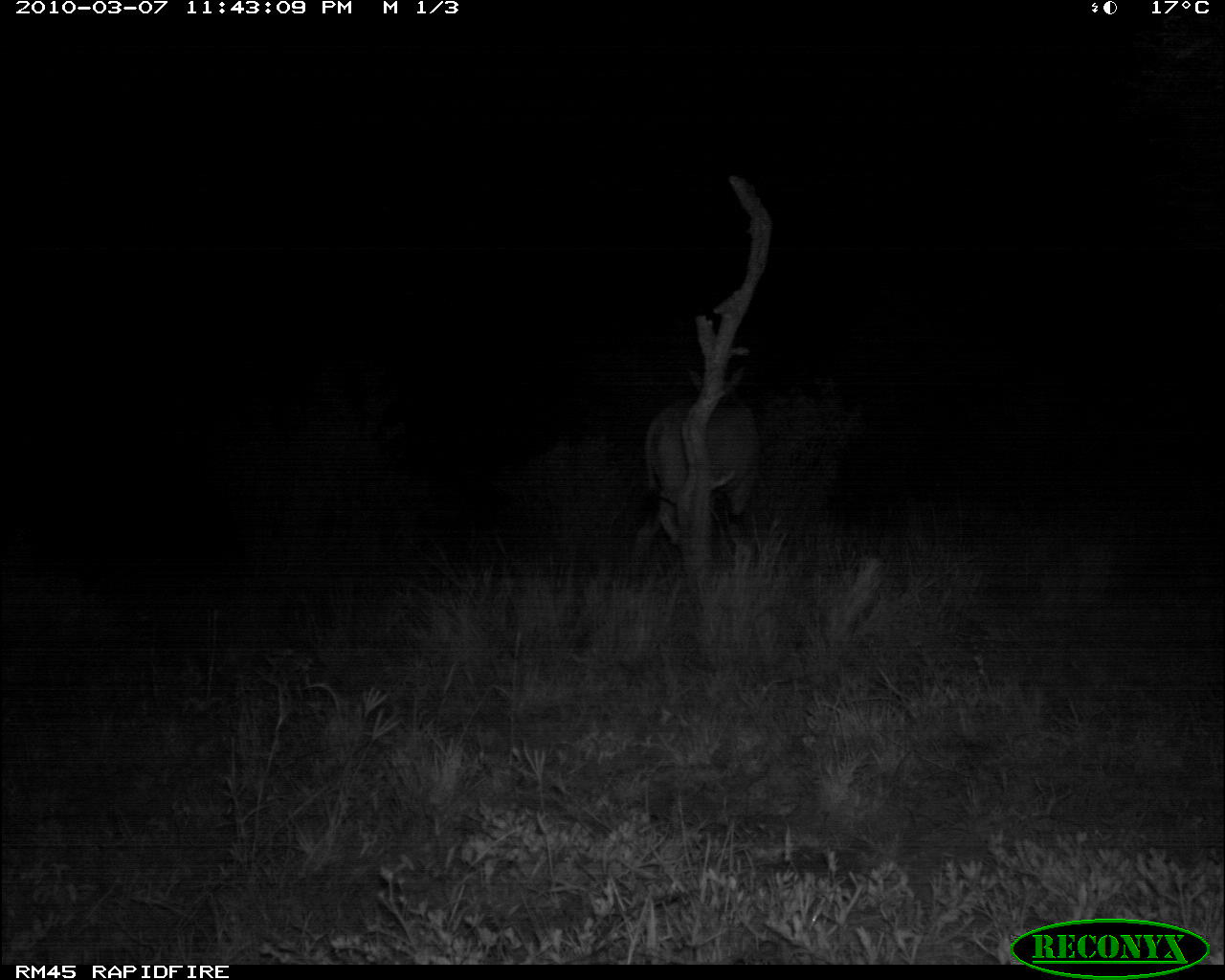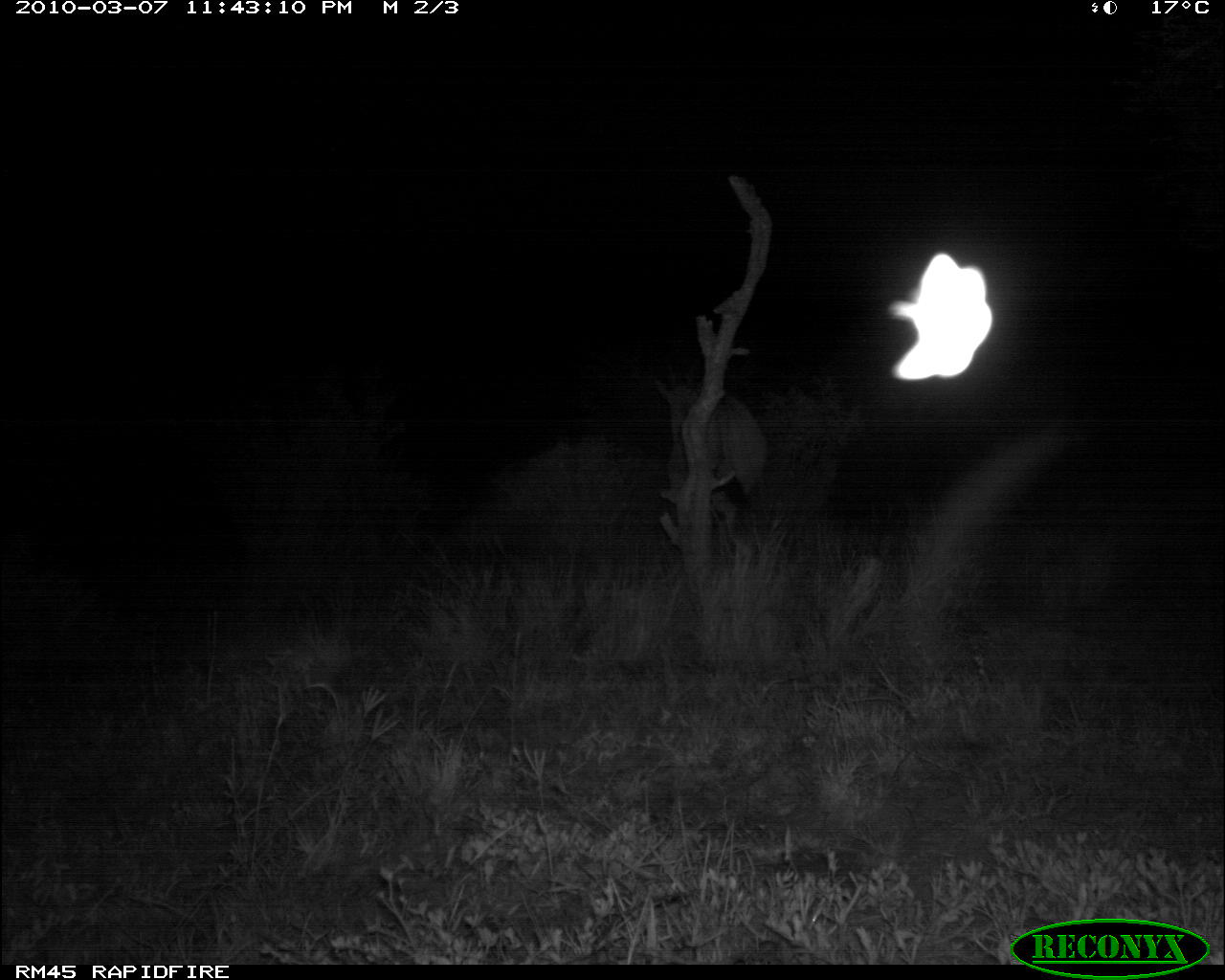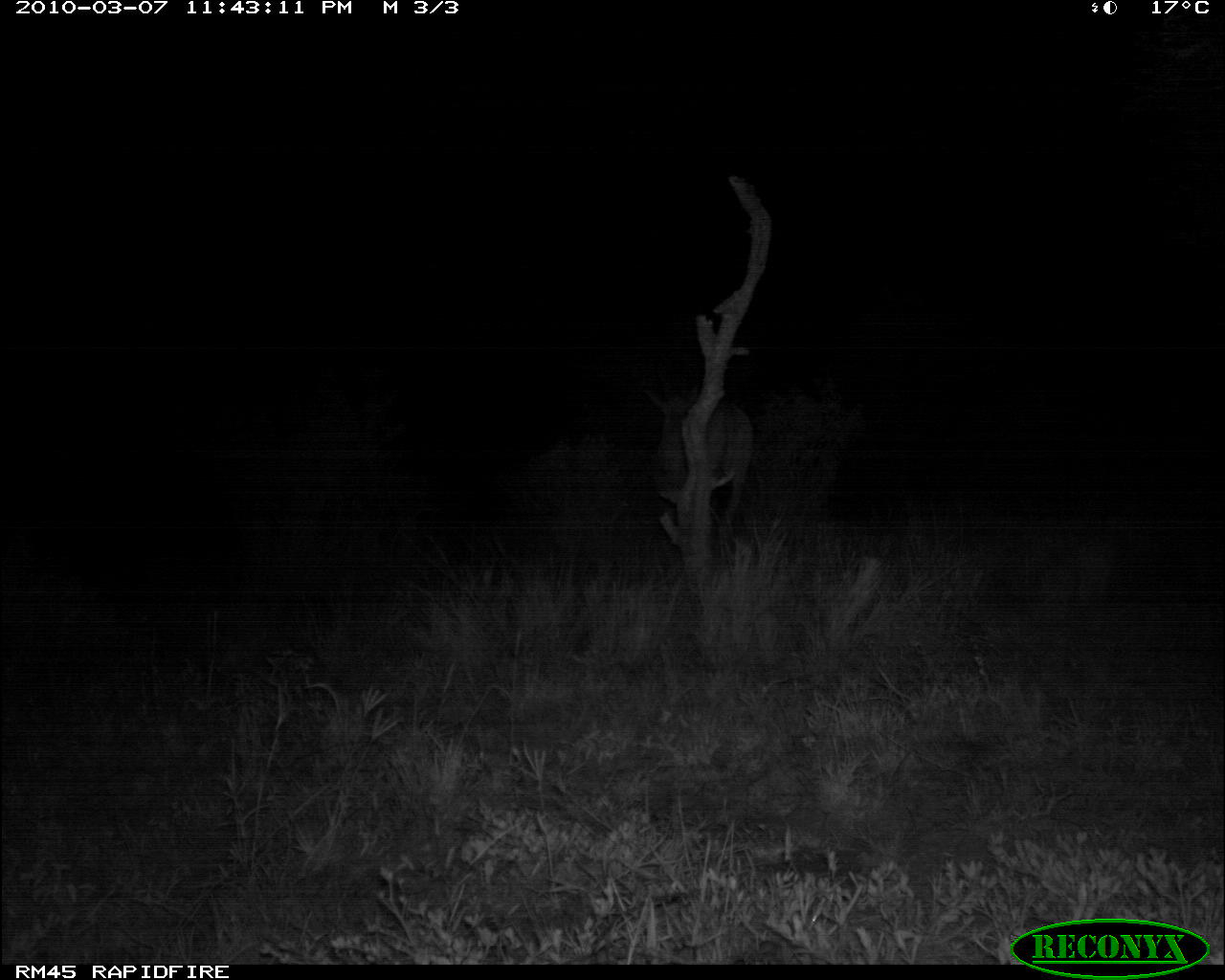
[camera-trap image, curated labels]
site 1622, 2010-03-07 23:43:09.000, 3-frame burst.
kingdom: Animalia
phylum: Chordata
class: Mammalia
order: Artiodactyla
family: Bovidae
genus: Tragelaphus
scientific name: Tragelaphus oryx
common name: eland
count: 1